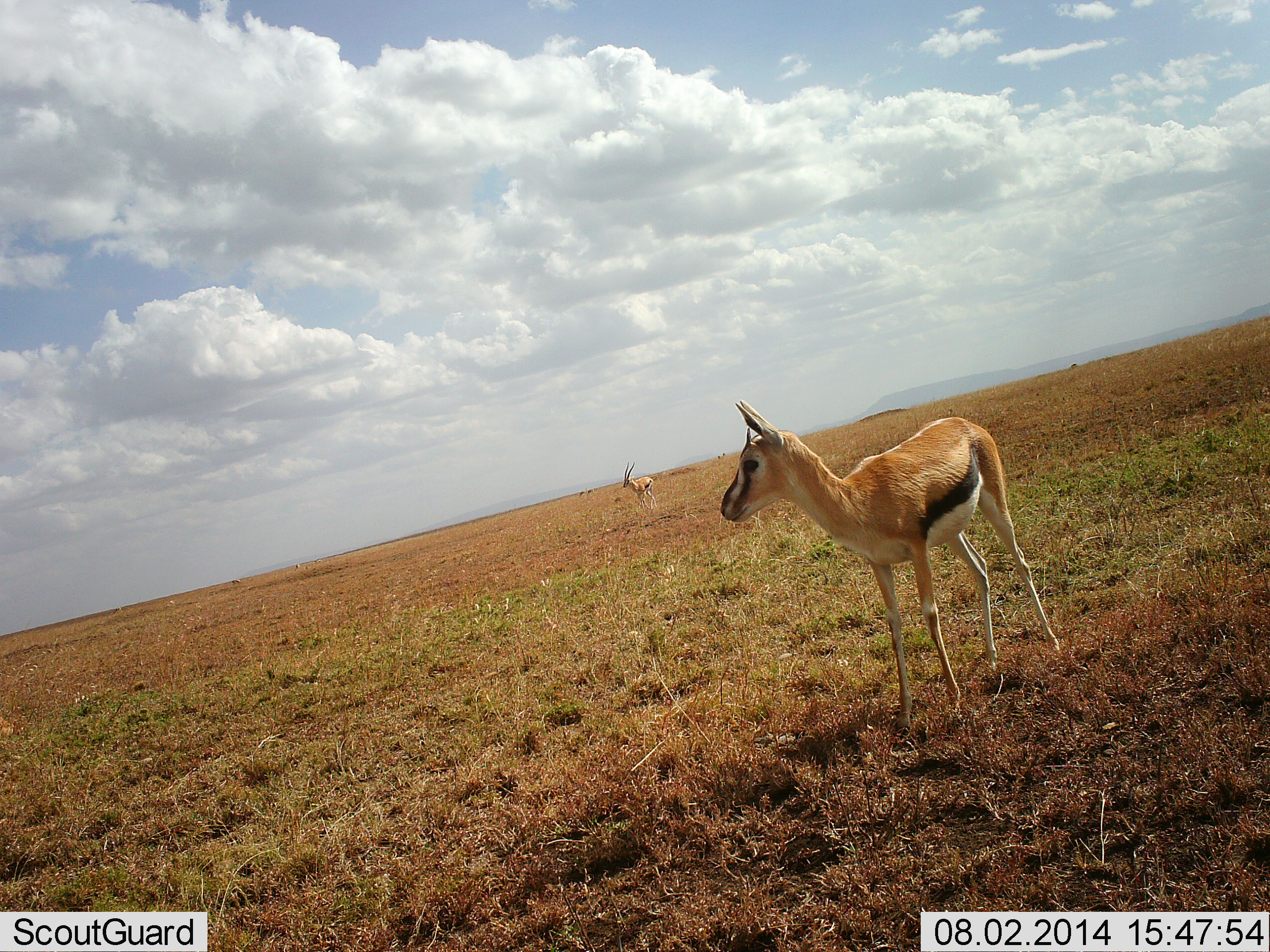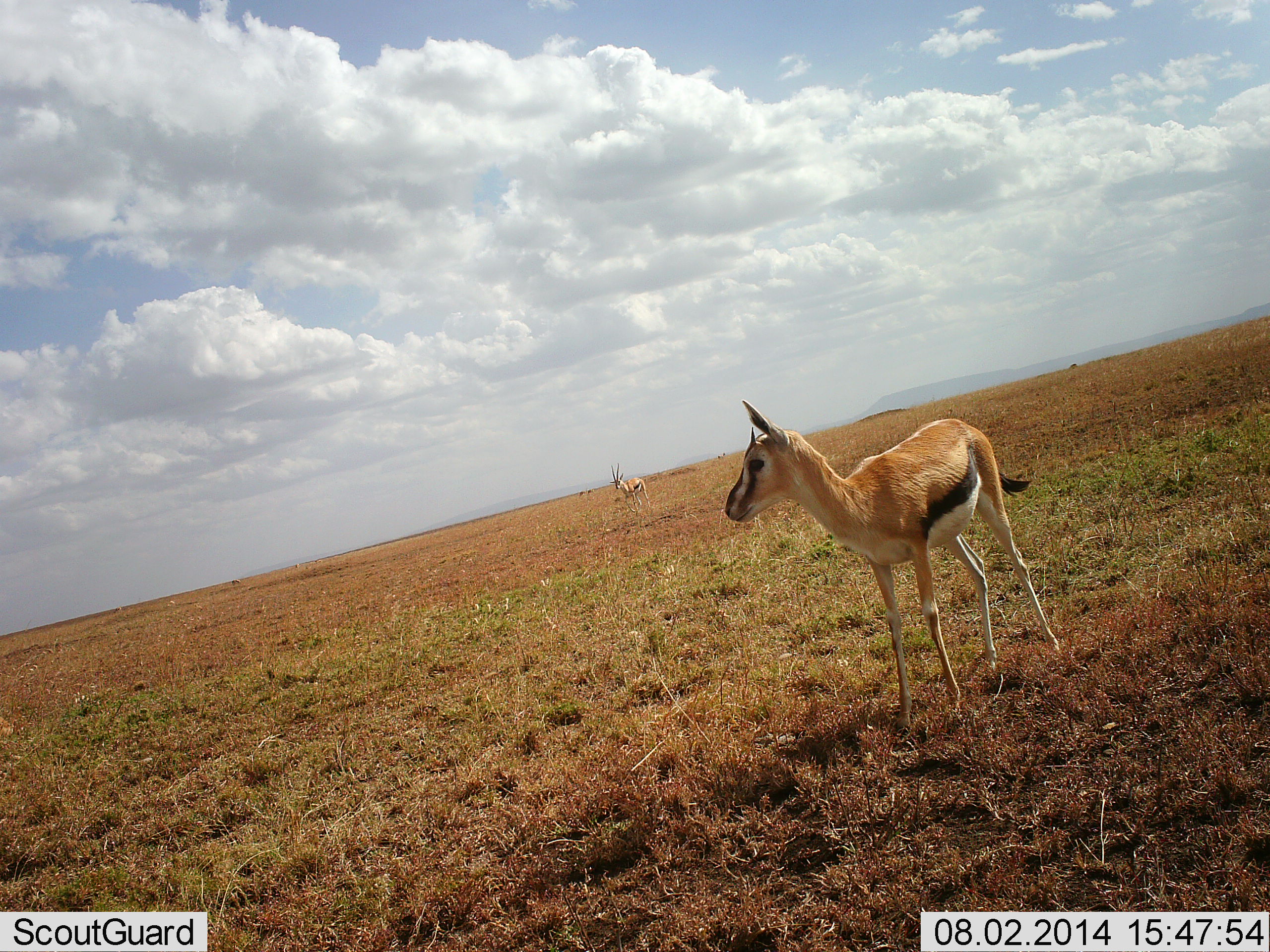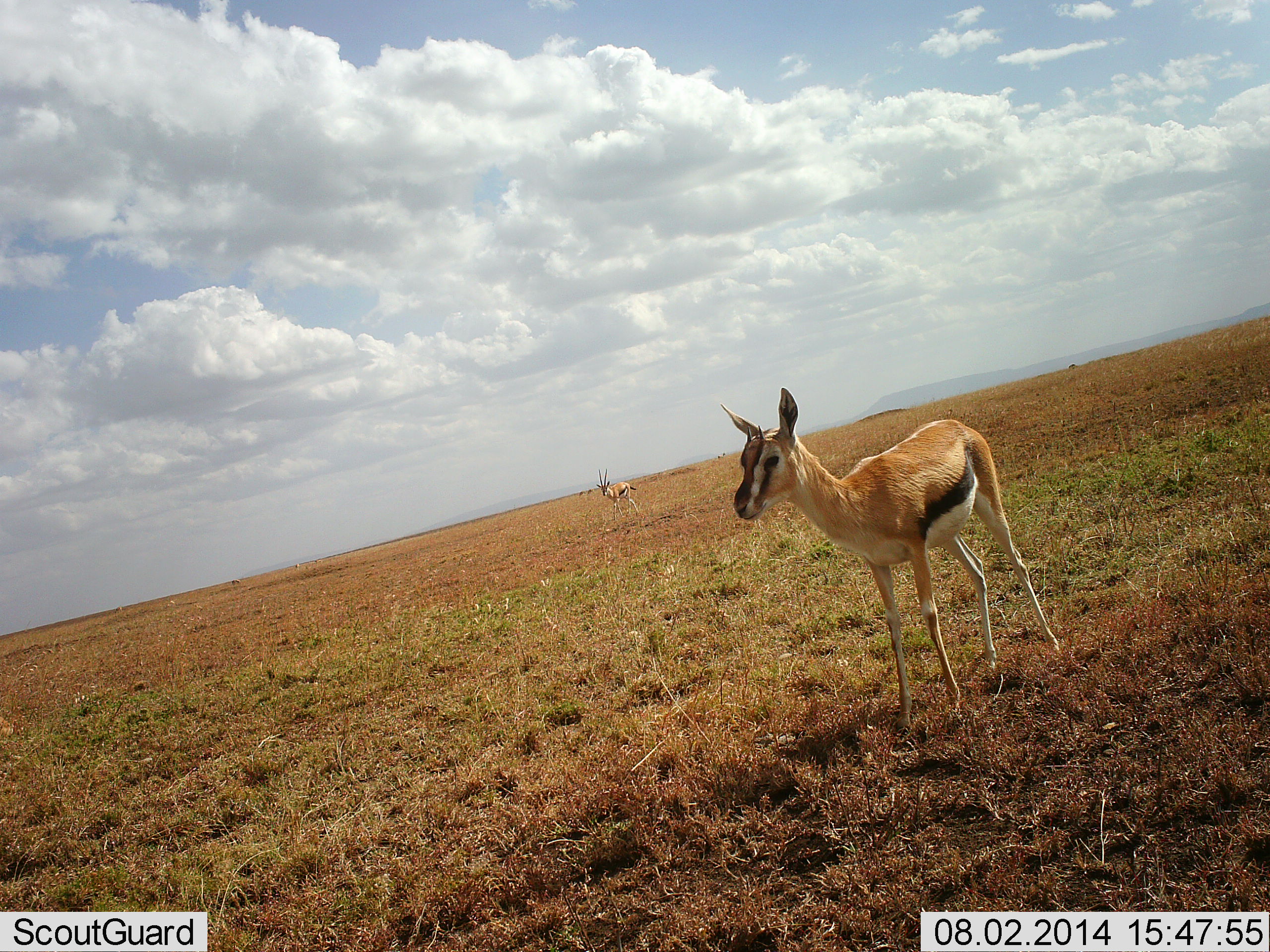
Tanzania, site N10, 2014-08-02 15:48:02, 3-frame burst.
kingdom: Animalia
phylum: Chordata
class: Mammalia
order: Artiodactyla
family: Bovidae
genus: Eudorcas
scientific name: Eudorcas thomsonii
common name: thomson's gazelle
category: gazellethomsons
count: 2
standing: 90%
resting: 0%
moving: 40%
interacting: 0%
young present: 20%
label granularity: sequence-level